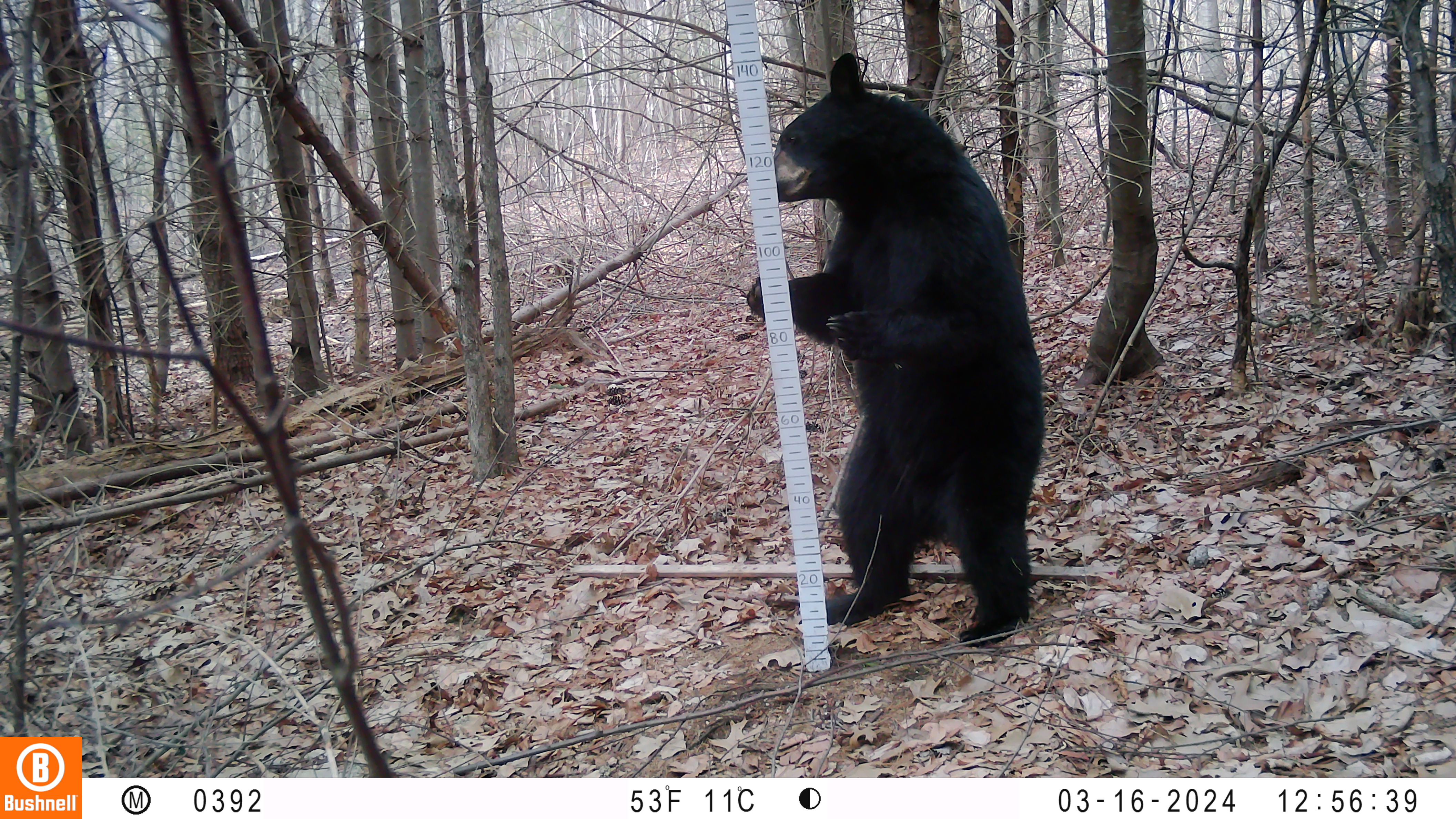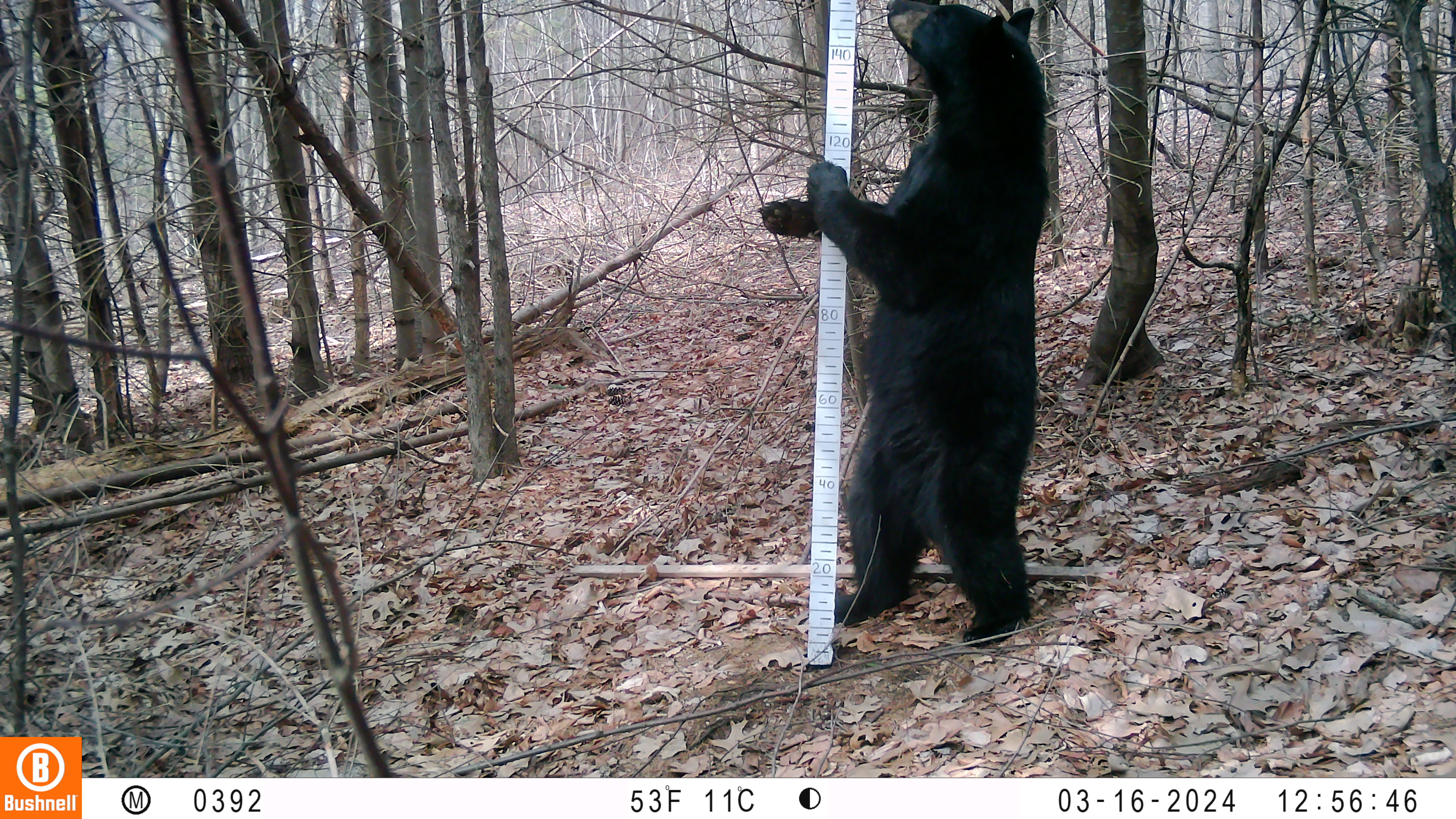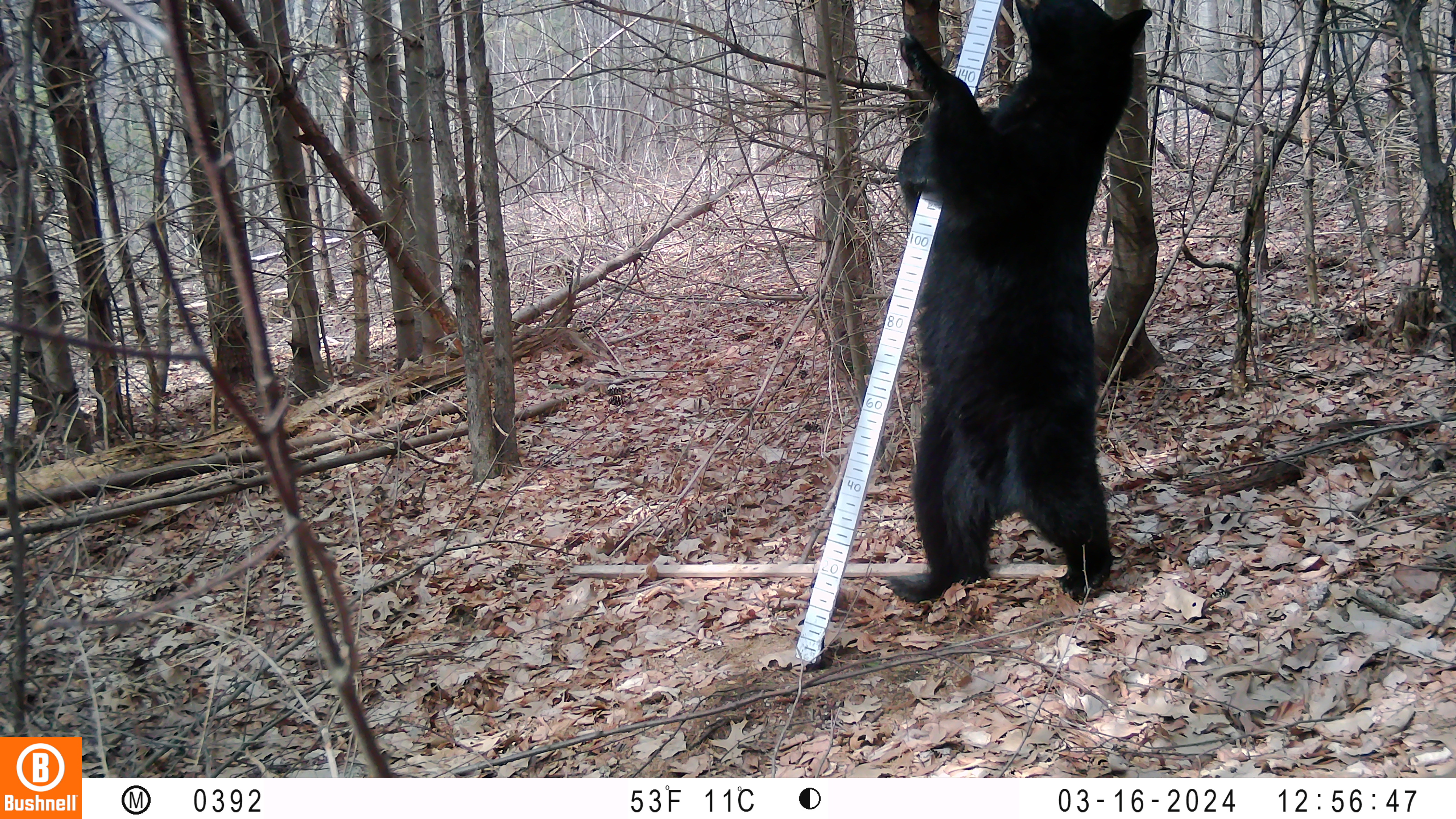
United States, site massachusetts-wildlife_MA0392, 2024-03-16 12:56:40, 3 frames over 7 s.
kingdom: Animalia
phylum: Chordata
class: Mammalia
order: Carnivora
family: Ursidae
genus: Ursus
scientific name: Ursus americanus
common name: black bear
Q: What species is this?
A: Black bear (Ursus americanus).